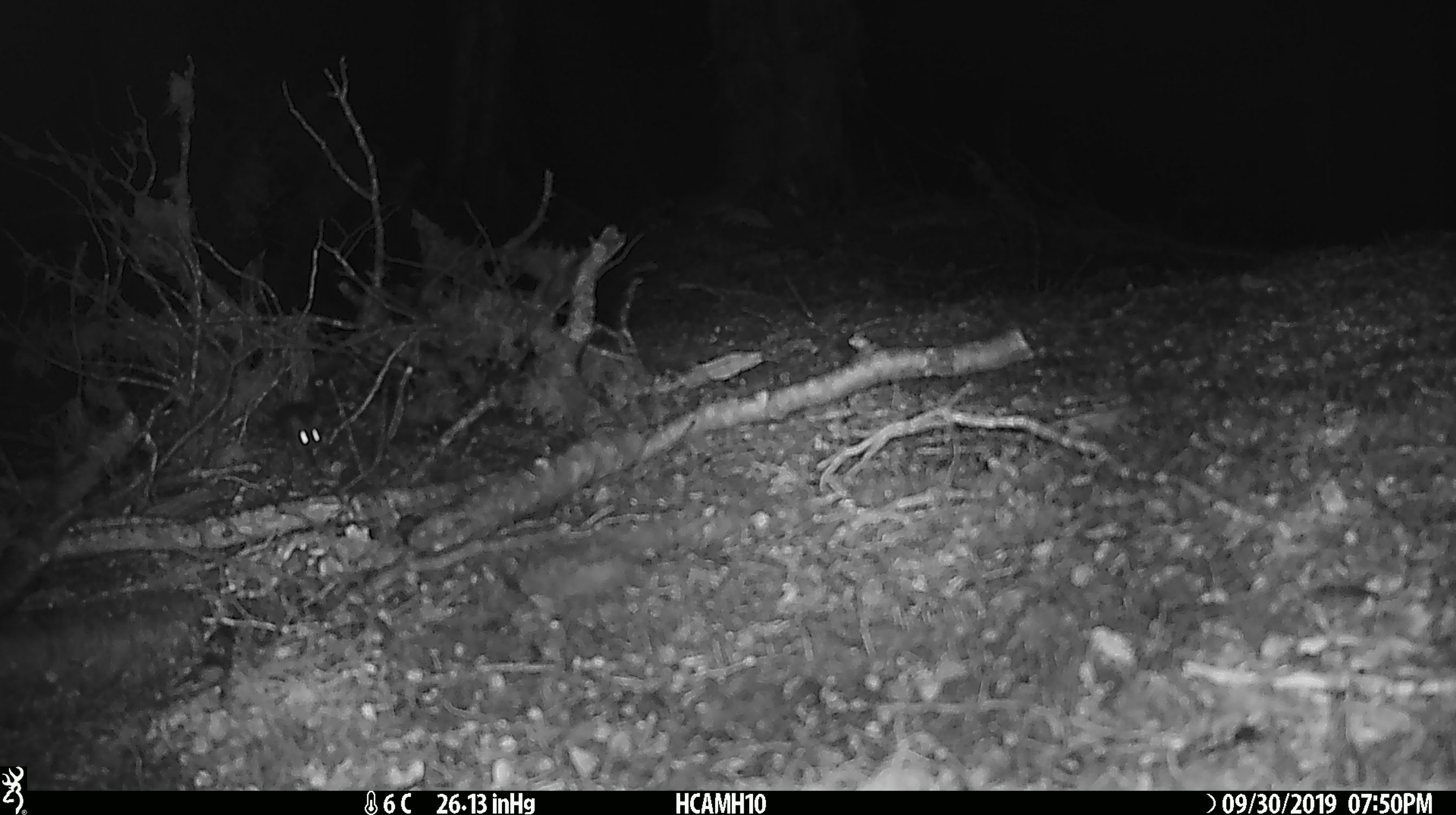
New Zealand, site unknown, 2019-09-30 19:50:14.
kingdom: Animalia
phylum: Chordata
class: Mammalia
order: Rodentia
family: Muridae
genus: Mus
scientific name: Mus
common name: mouse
Mouse (Mus).